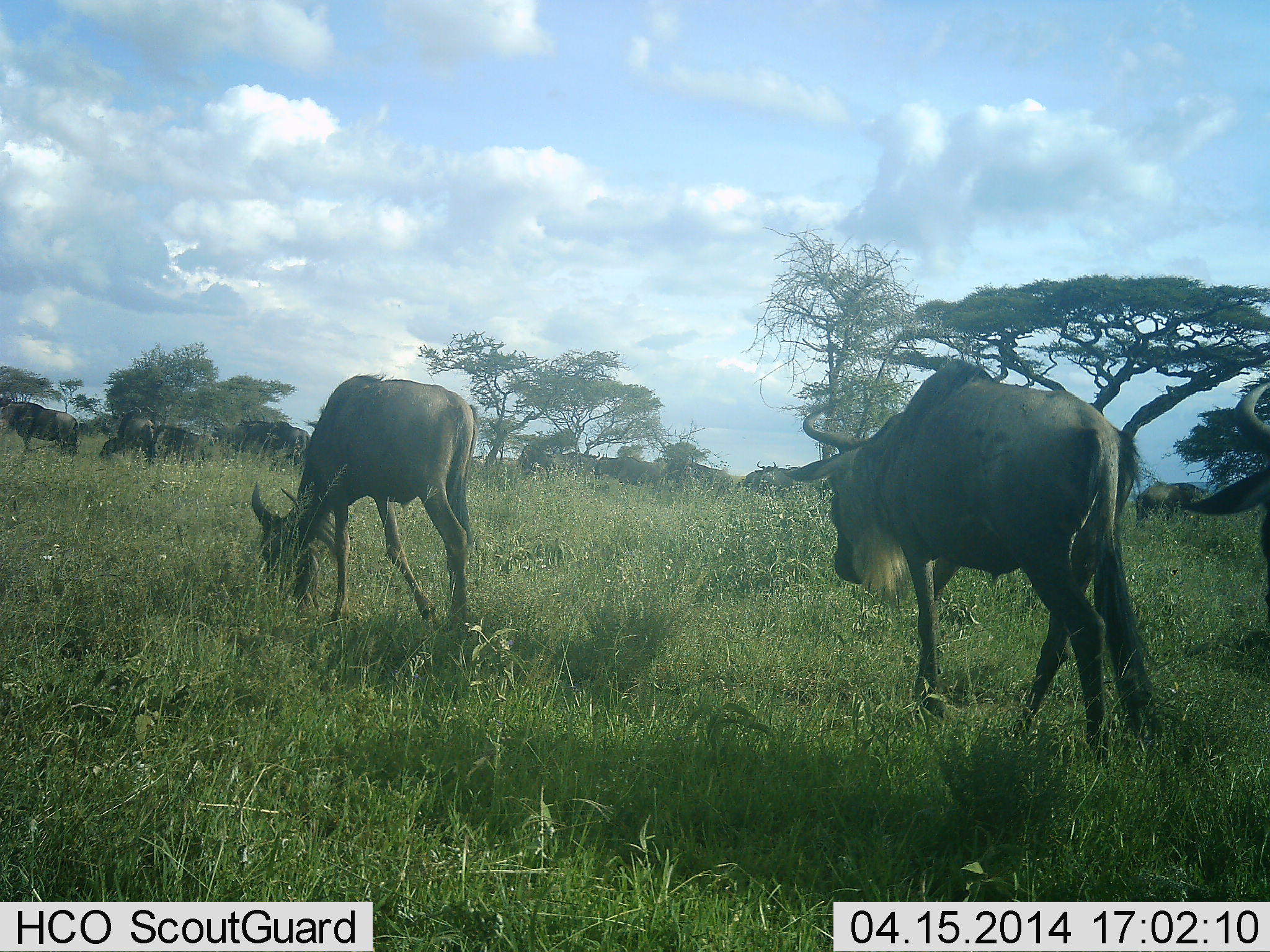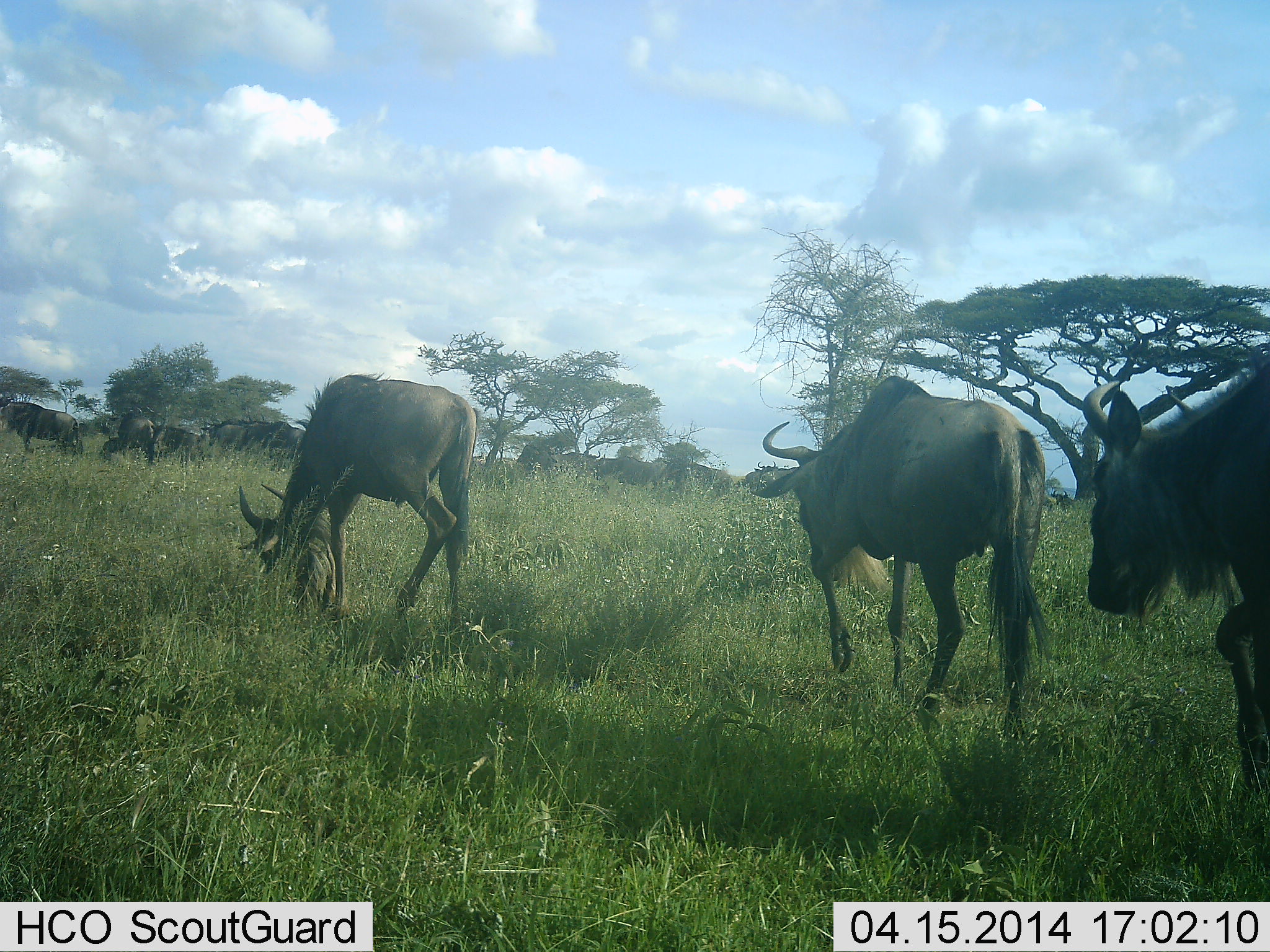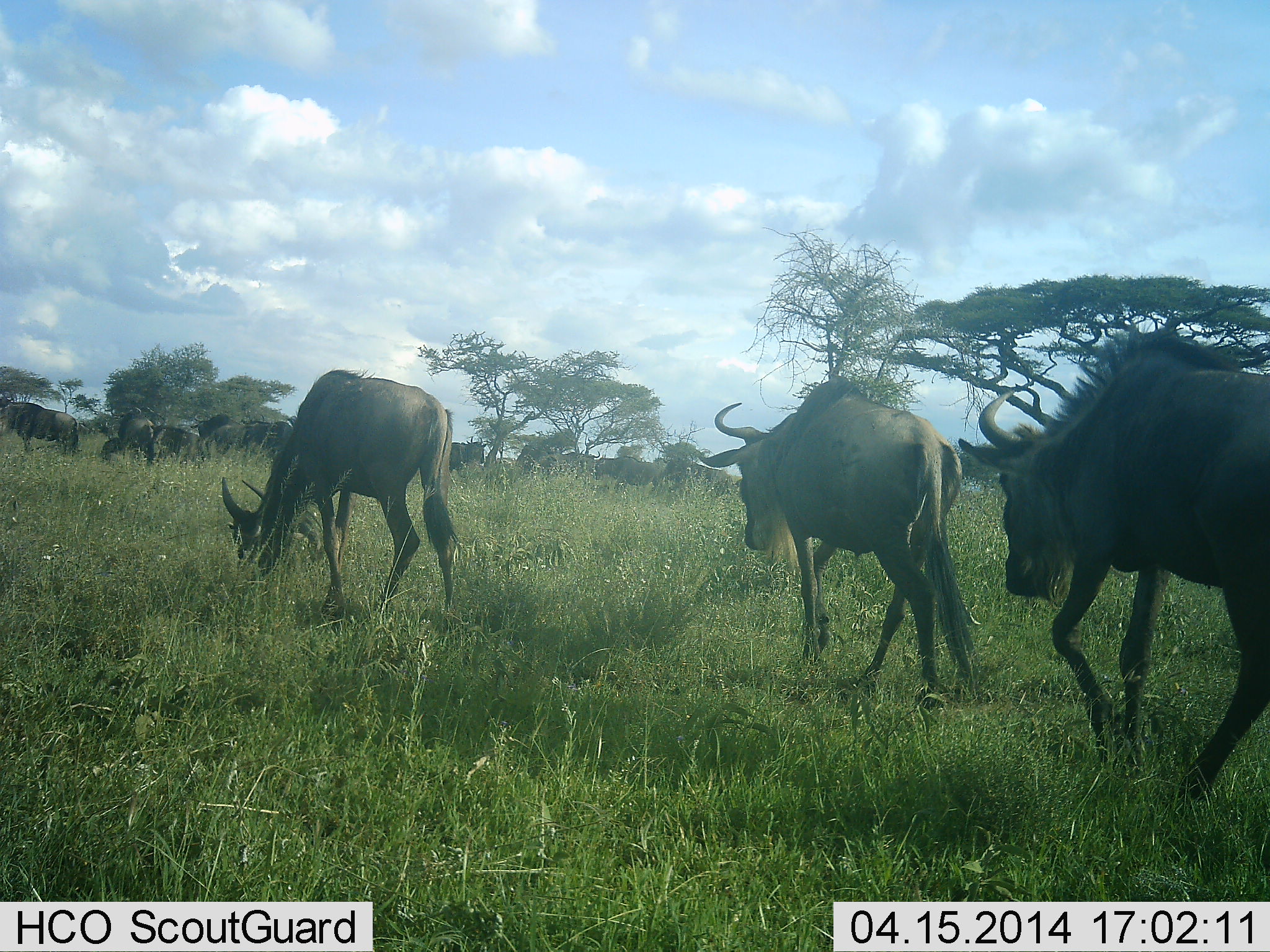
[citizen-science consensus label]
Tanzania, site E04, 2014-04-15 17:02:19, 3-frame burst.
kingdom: Animalia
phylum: Chordata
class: Mammalia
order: Artiodactyla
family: Bovidae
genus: Connochaetes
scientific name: Connochaetes taurinus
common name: blue wildebeest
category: wildebeest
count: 11-50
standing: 33%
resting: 8%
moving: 89%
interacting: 3%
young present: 0%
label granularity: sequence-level